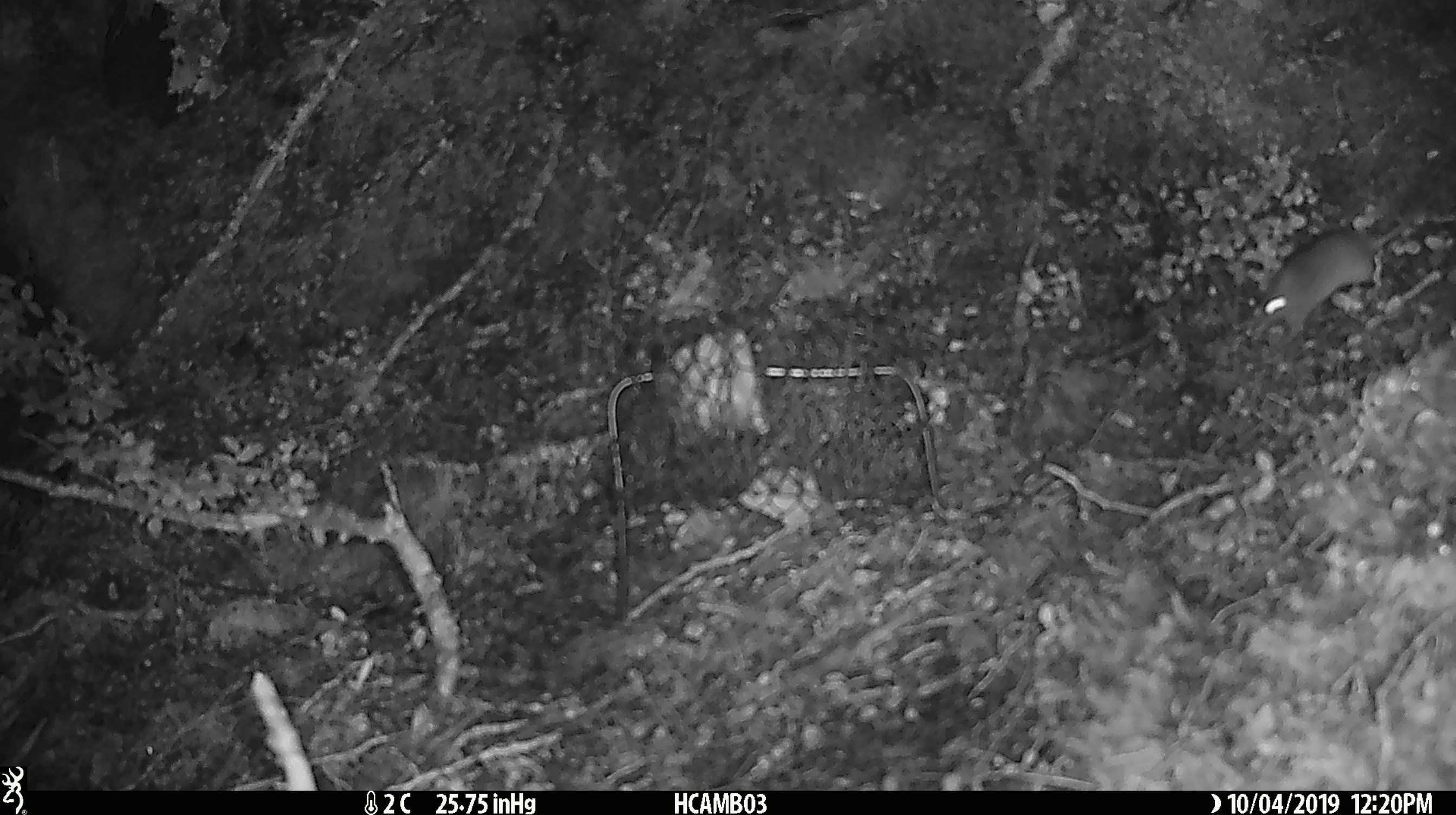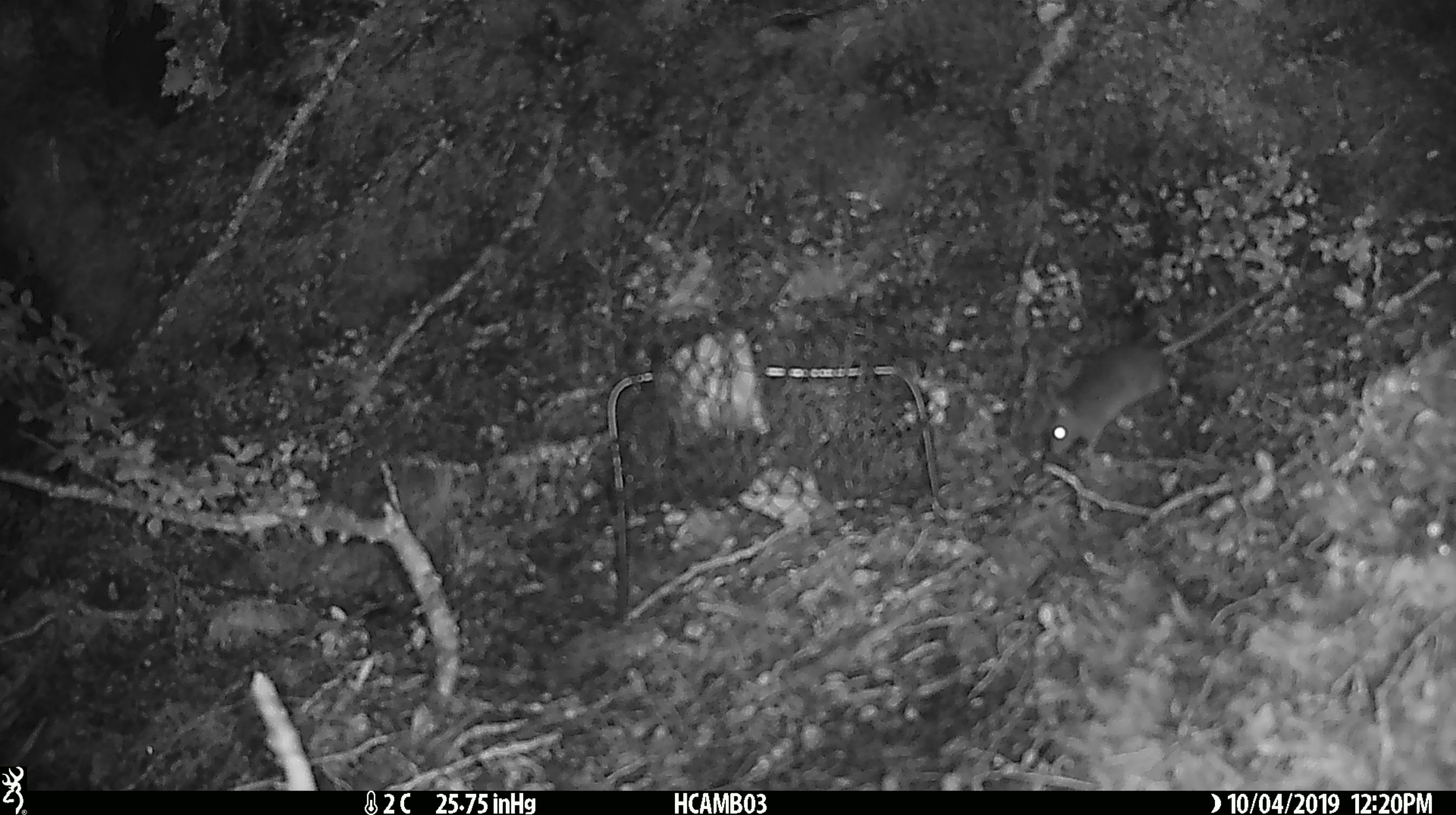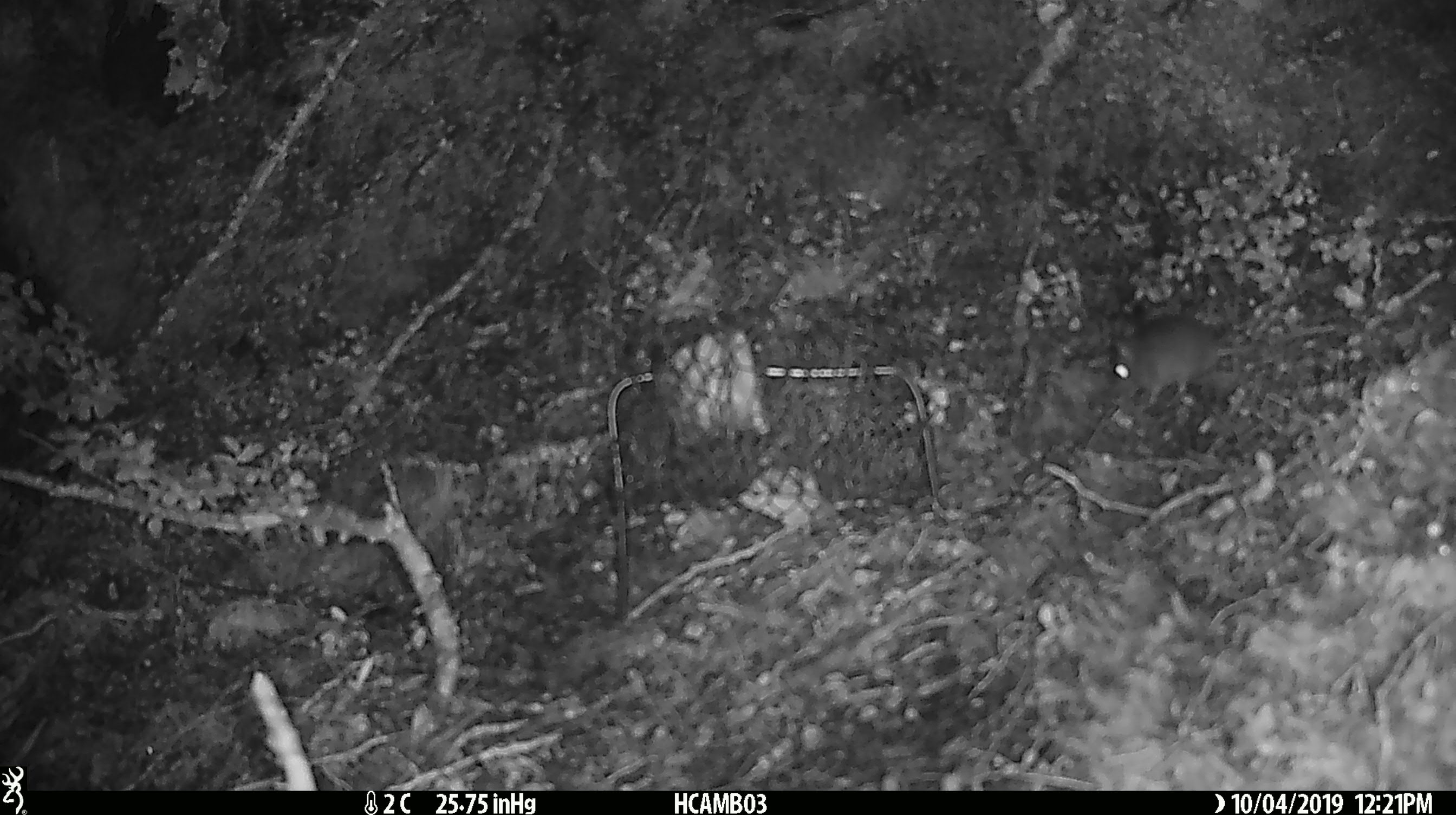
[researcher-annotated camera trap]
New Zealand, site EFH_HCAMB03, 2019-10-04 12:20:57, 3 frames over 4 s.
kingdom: Animalia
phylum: Chordata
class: Mammalia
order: Rodentia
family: Muridae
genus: Mus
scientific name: Mus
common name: mouse